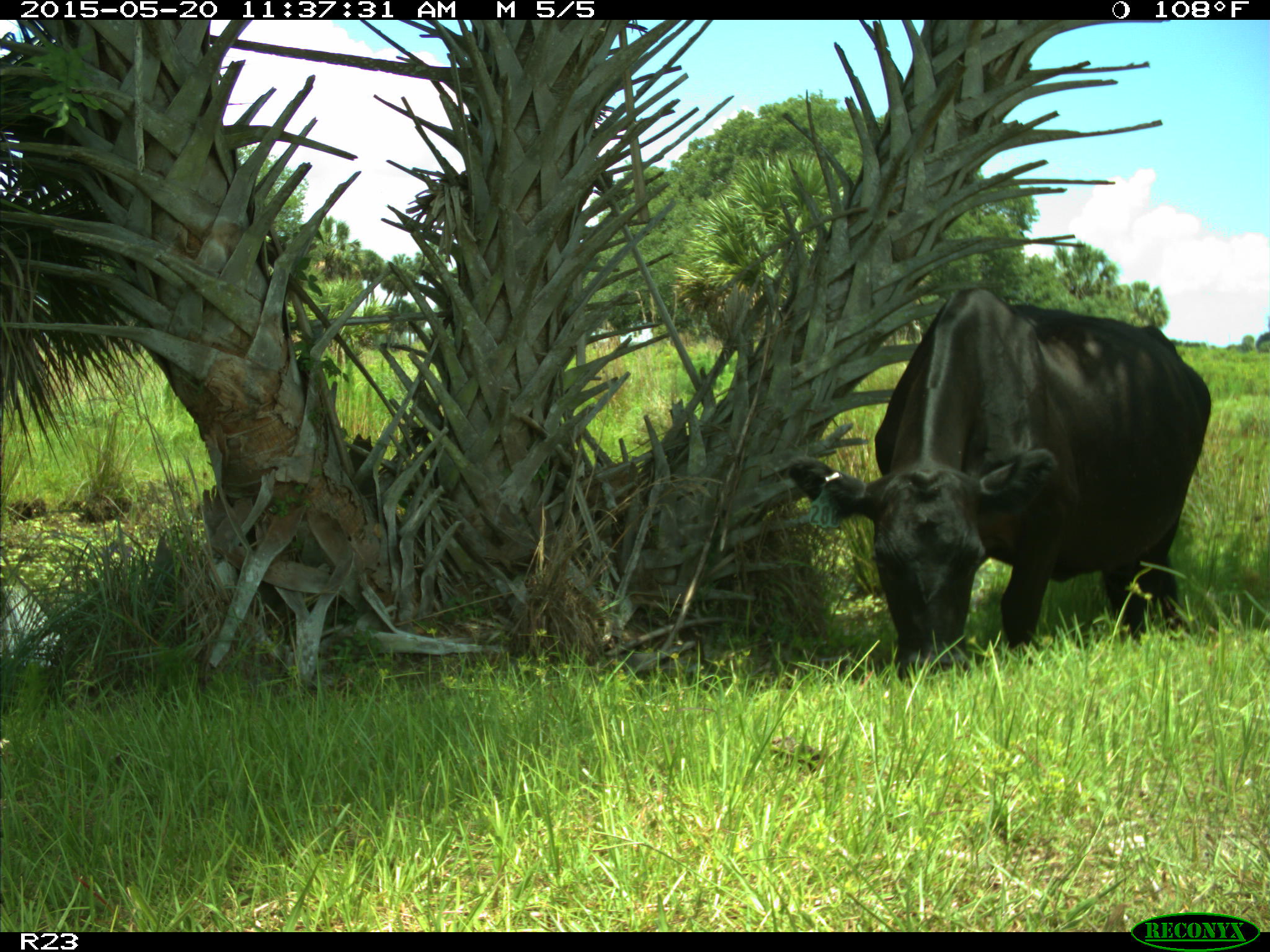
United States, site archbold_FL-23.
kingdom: Animalia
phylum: Chordata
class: Mammalia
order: Artiodactyla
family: Suidae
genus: Sus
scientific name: Sus scrofa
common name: wild boar